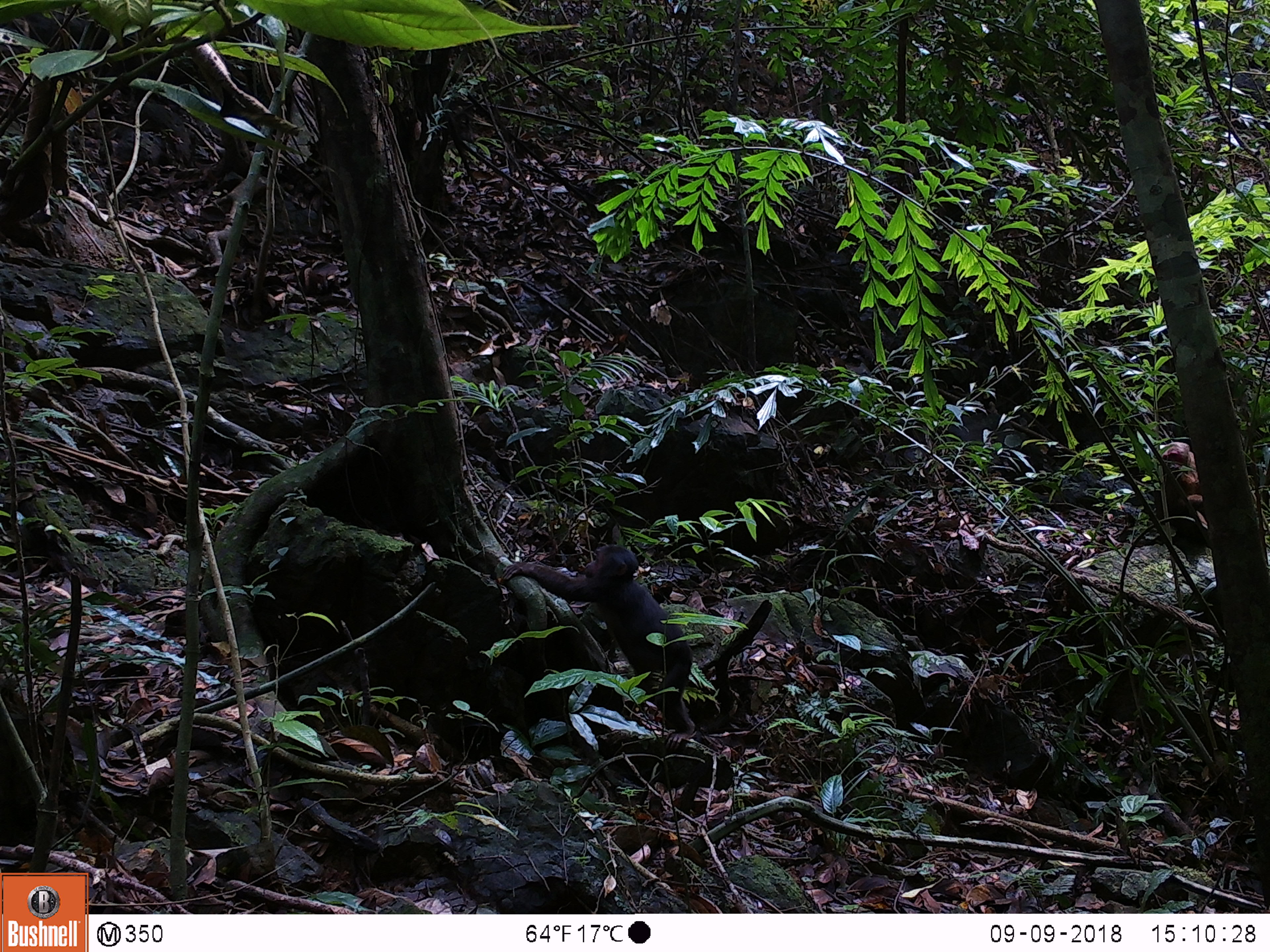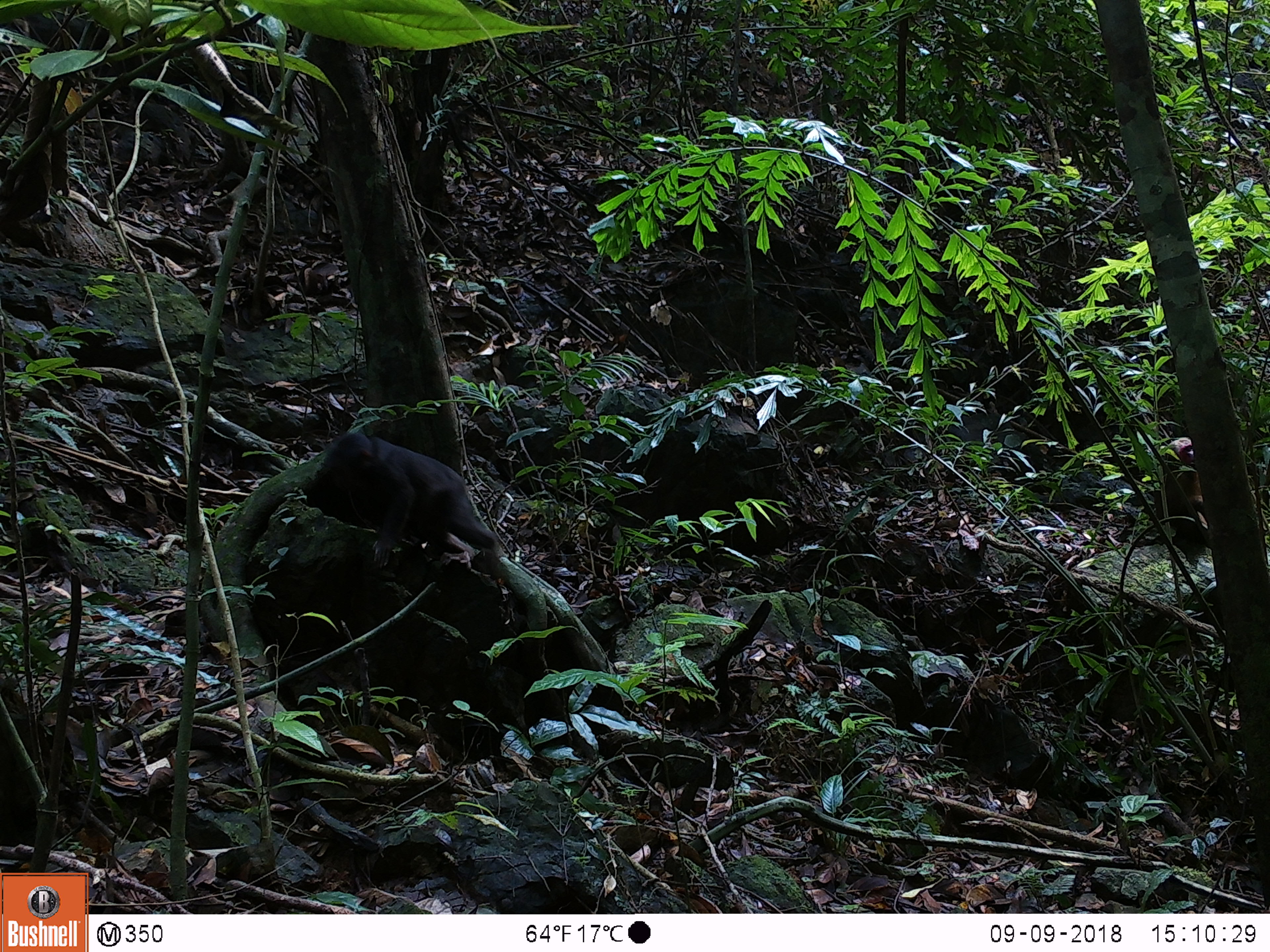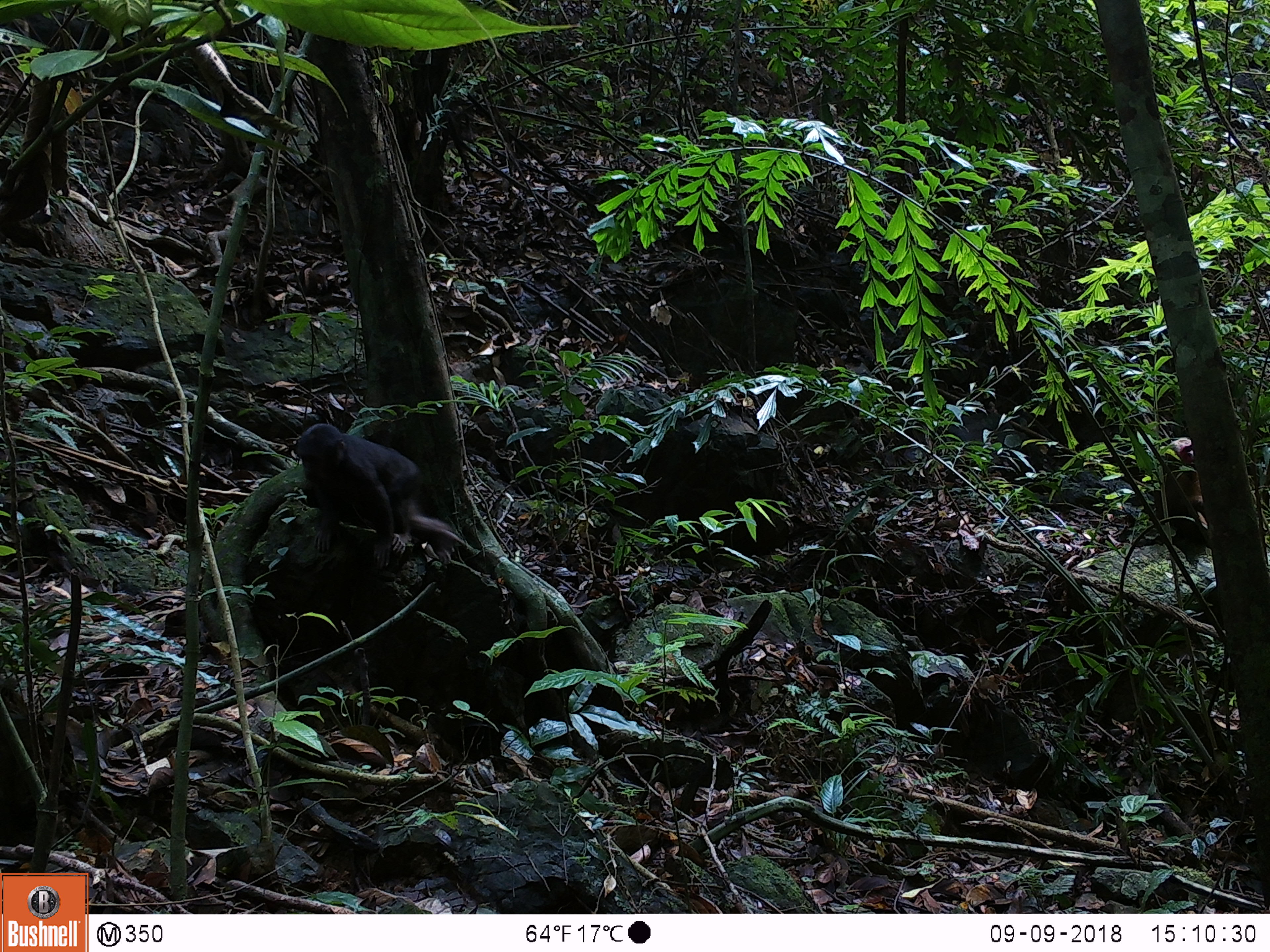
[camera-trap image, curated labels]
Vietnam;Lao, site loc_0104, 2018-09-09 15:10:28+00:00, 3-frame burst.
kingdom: Animalia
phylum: Chordata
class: Mammalia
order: Primates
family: Cercopithecidae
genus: Macaca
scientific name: Macaca arctoides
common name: stump-tailed macaque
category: stump tailed macaque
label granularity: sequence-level